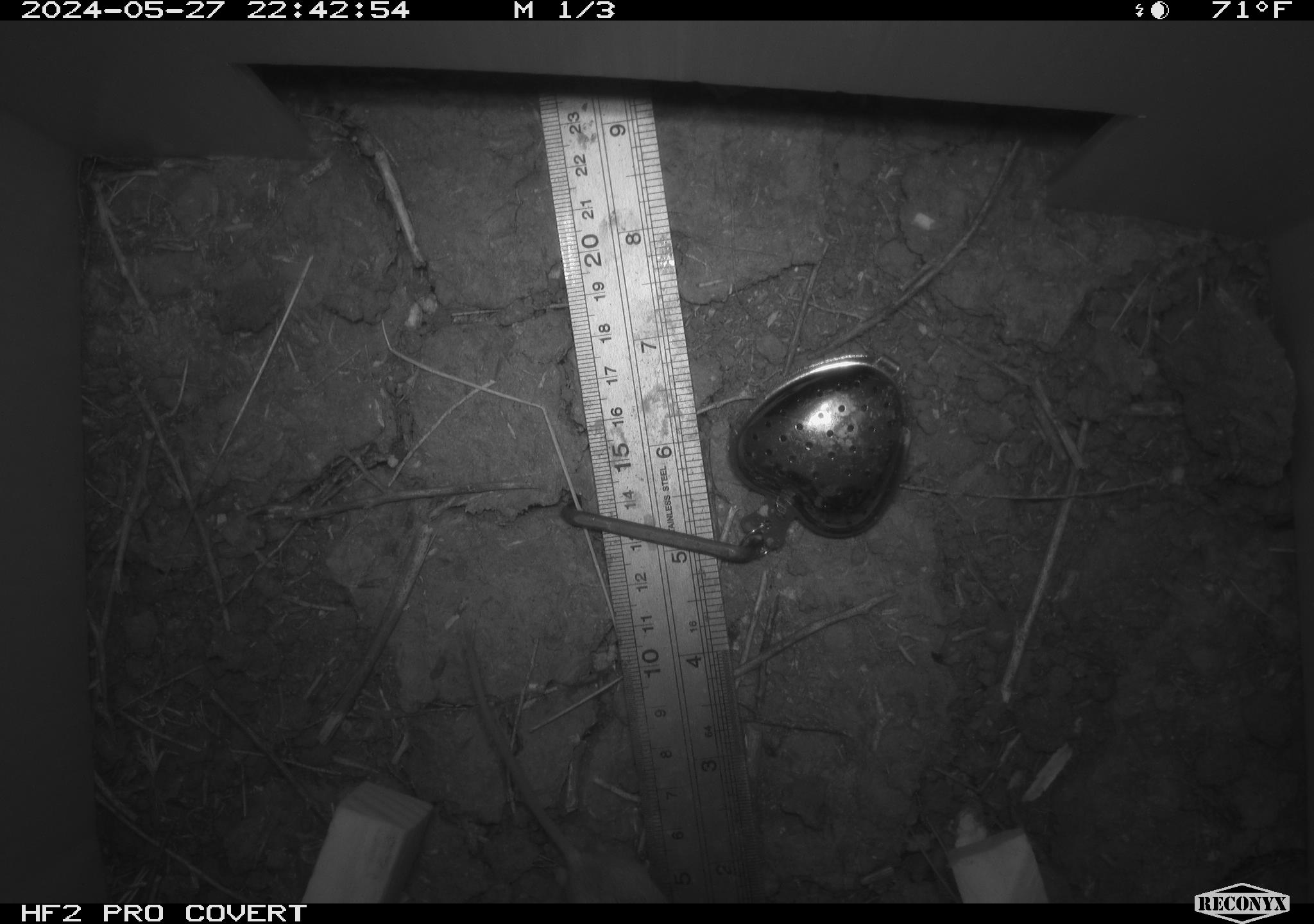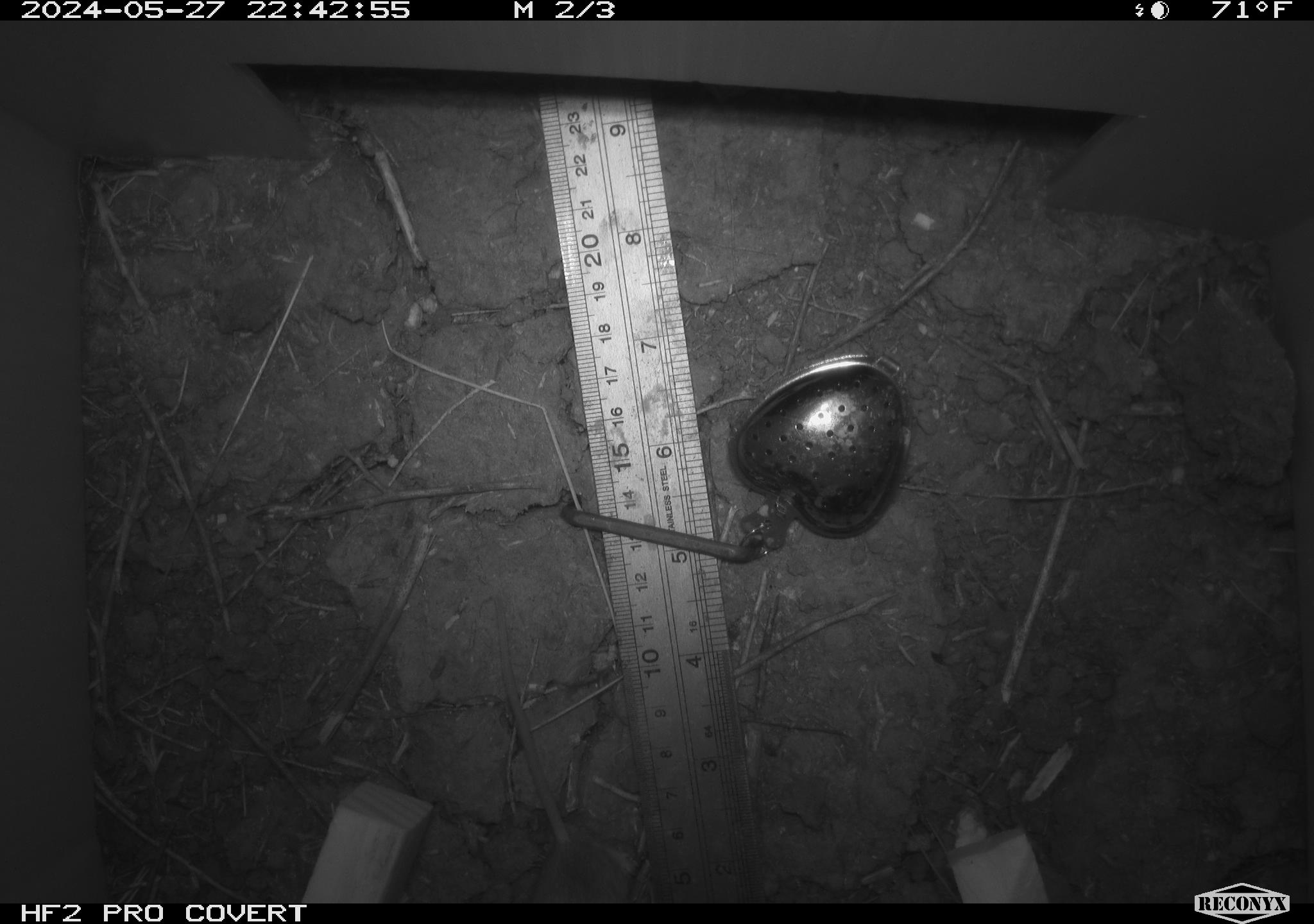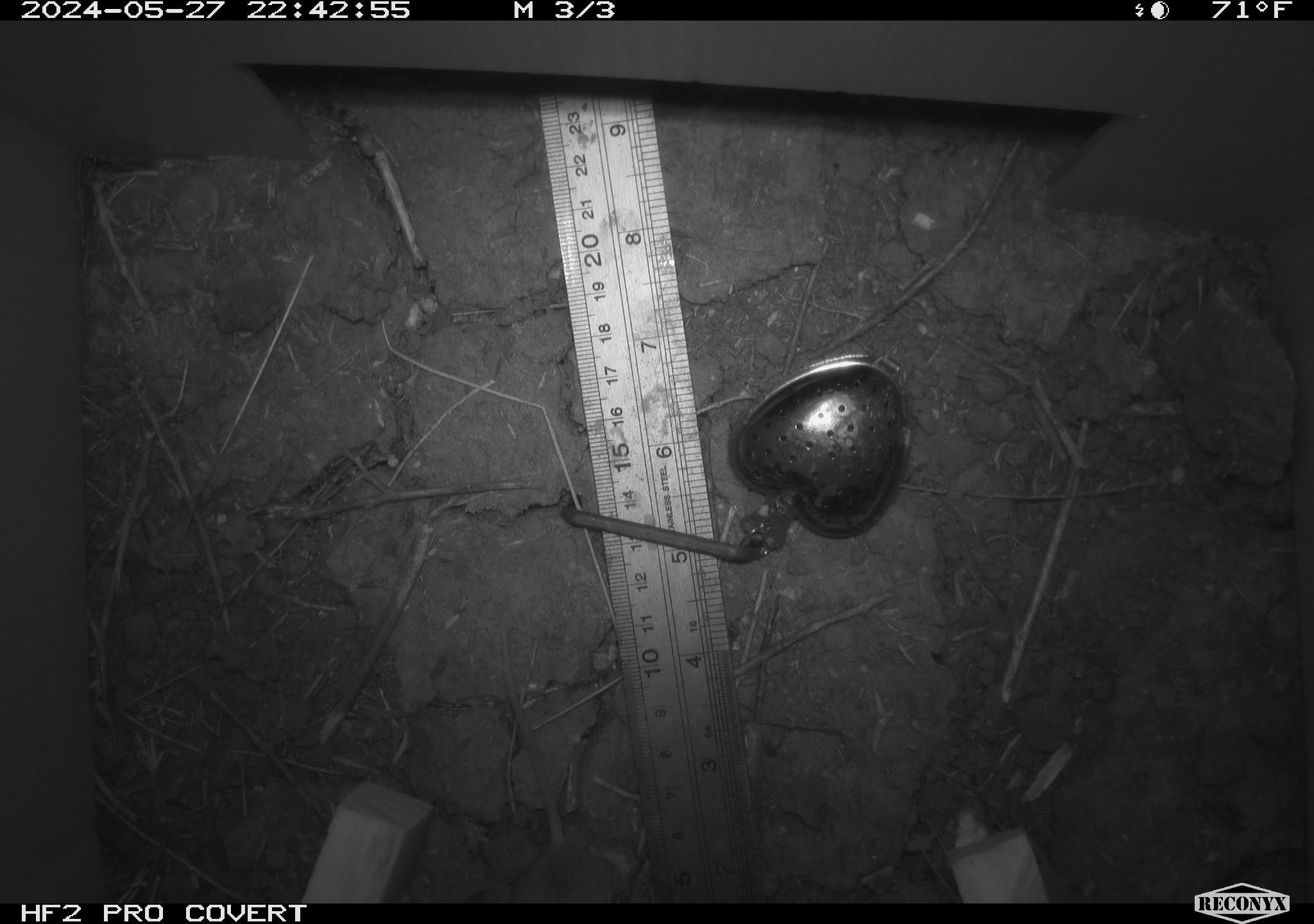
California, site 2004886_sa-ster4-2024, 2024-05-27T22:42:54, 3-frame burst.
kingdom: Animalia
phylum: Chordata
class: Mammalia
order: Rodentia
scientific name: Rodentia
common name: mouse species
Mouse species (Rodentia).